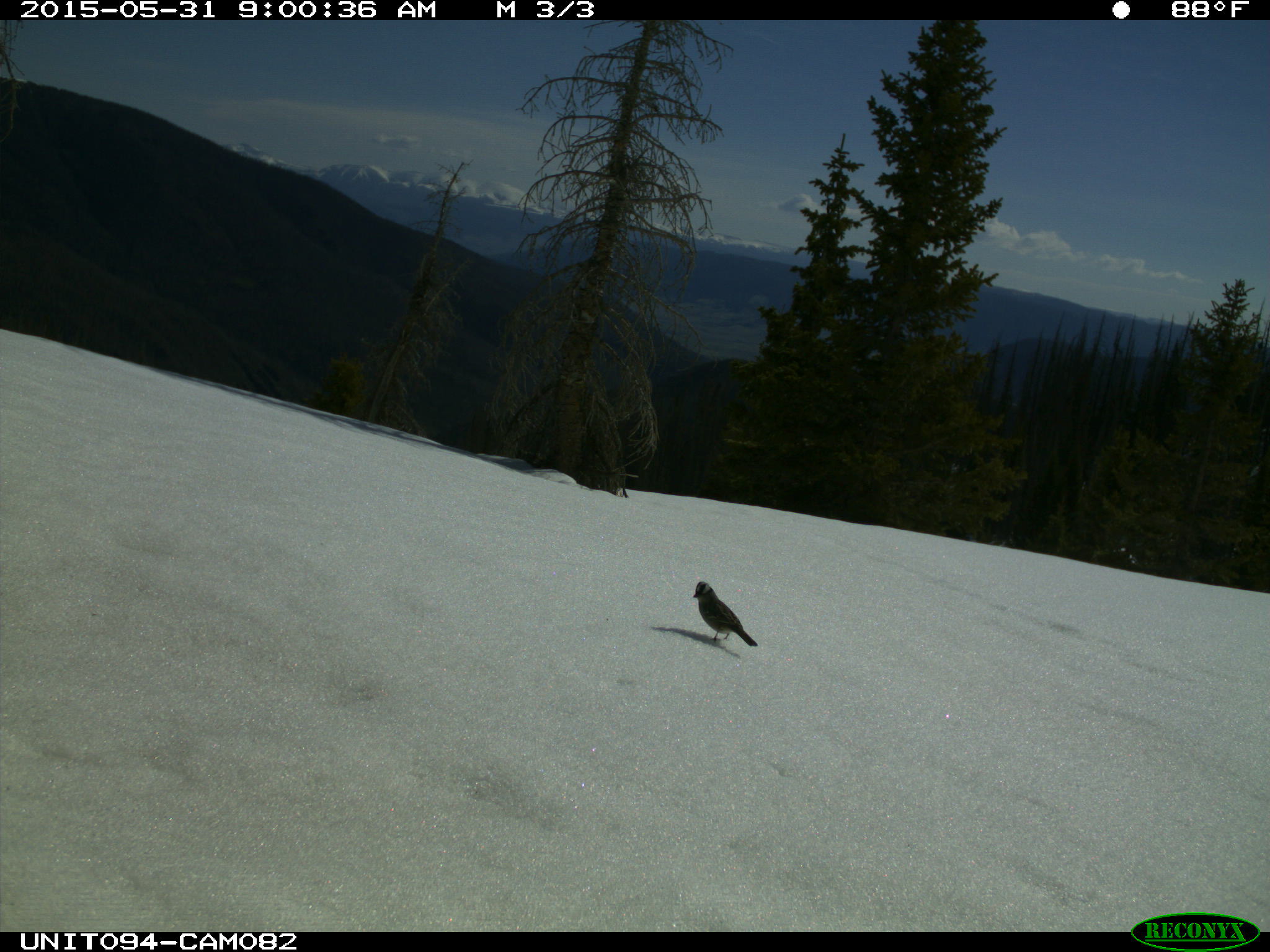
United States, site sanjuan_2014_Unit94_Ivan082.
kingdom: Animalia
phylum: Chordata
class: Aves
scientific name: Aves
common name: birds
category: unidentified bird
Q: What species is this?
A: Unidentified bird (birds) (Aves).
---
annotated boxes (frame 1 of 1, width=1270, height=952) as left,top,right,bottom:
animal: 693,581,758,646